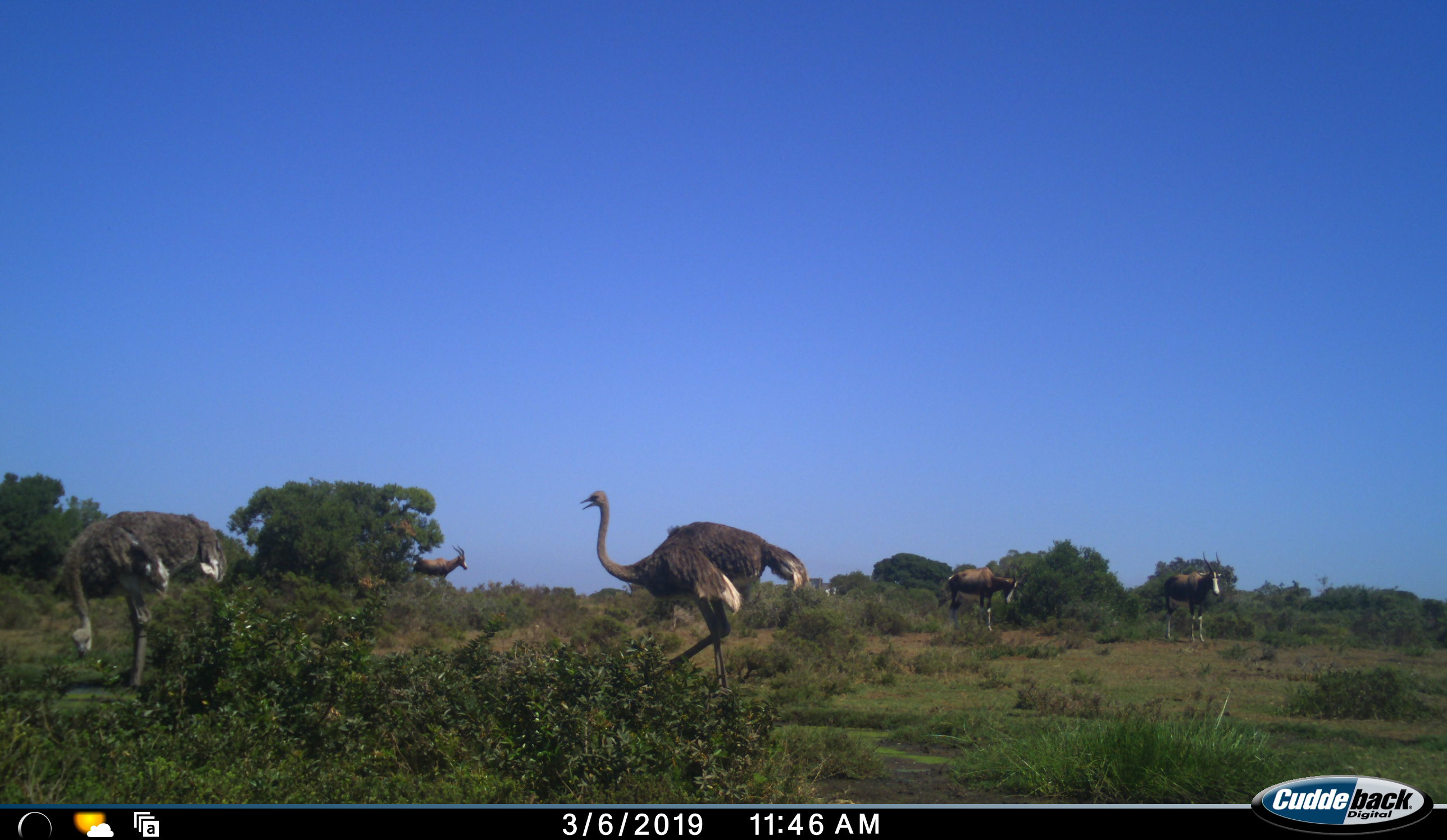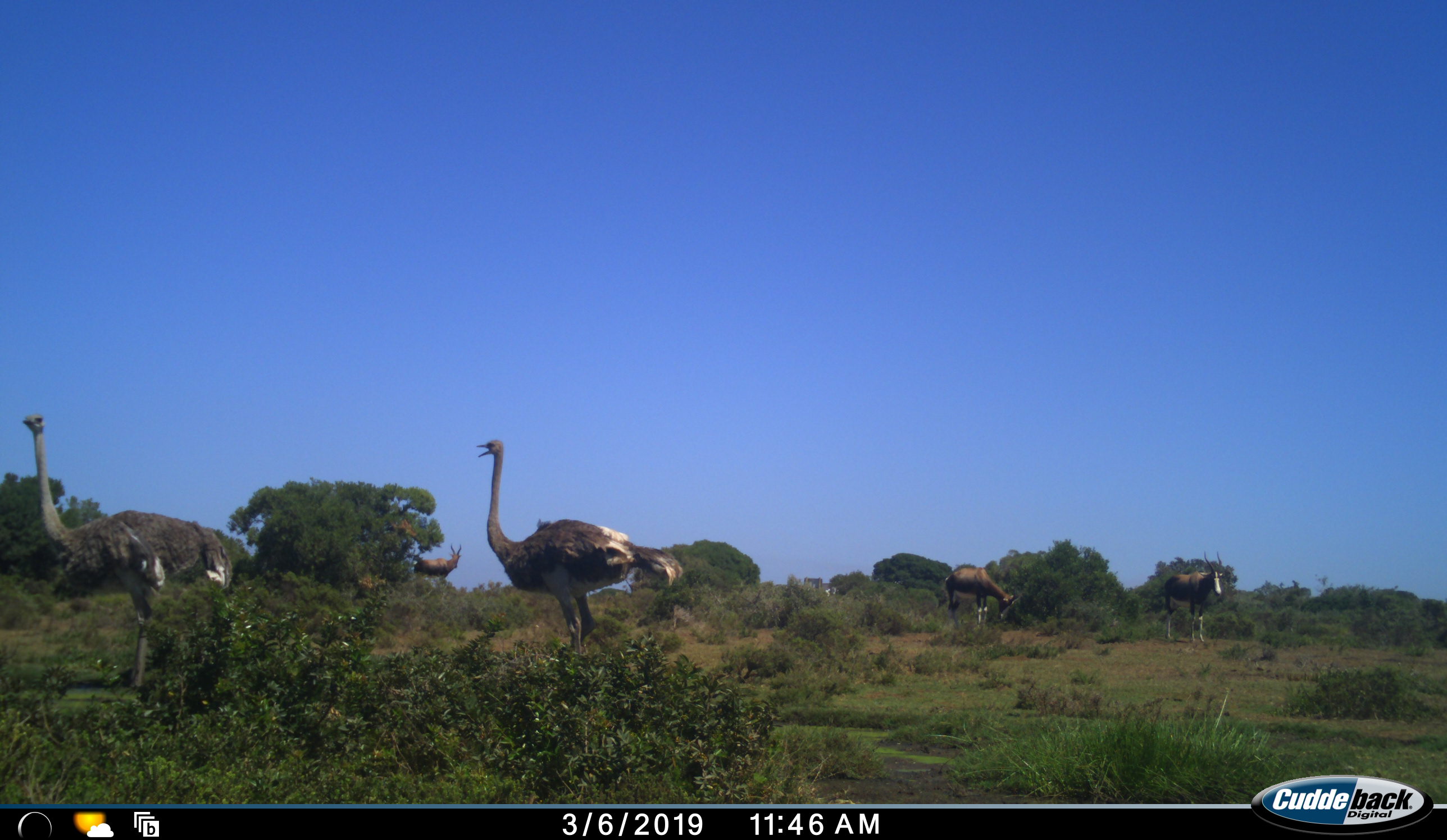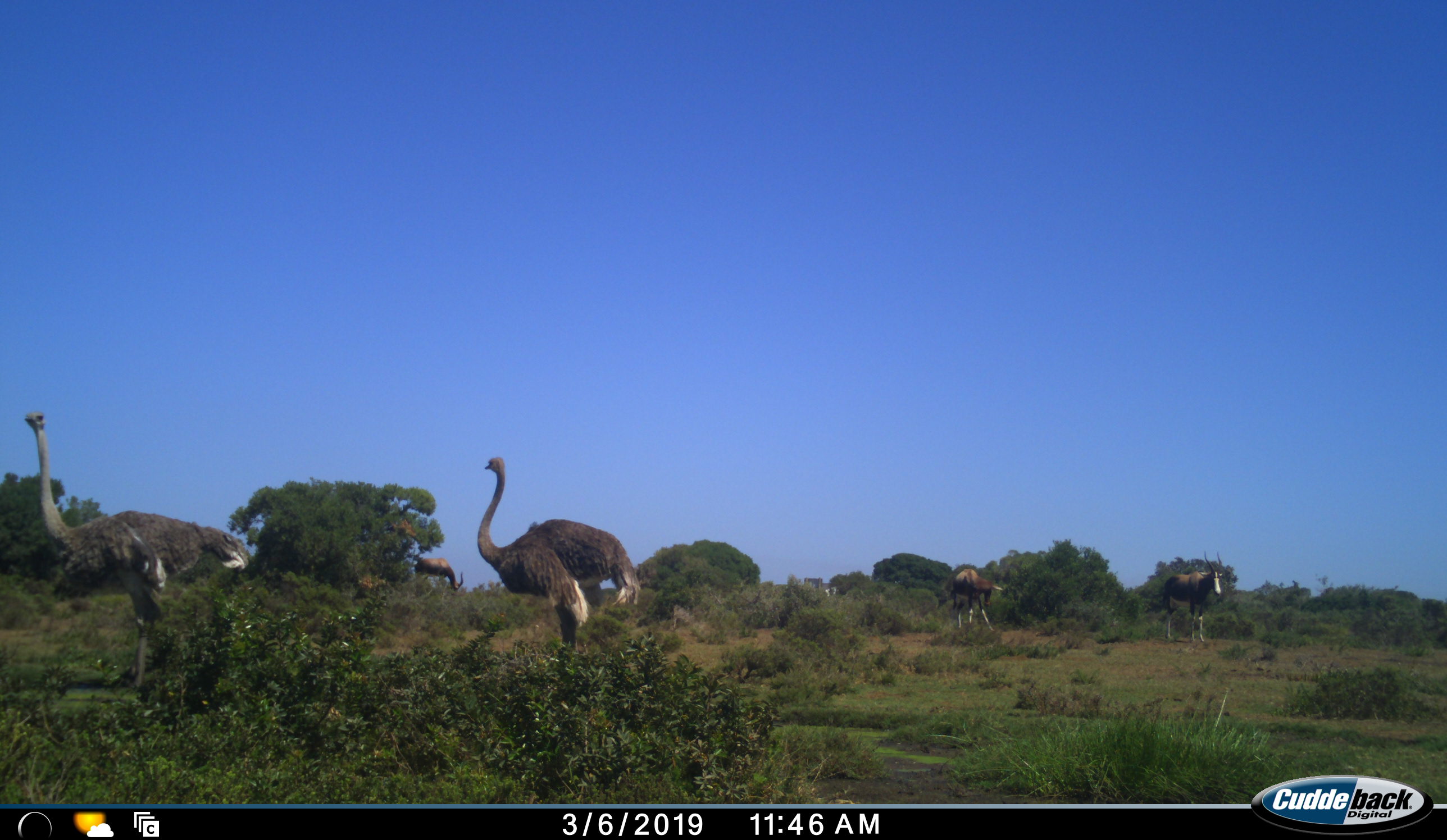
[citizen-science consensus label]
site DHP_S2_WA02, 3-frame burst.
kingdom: Animalia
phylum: Chordata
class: Mammalia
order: Artiodactyla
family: Bovidae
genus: Damaliscus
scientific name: Damaliscus pygargus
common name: bontebok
Bontebok (Damaliscus pygargus), count 3. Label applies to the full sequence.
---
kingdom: Animalia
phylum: Chordata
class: Aves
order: Struthioniformes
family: Struthionidae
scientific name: Struthionidae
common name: ostrich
Ostrich (Struthionidae), count 2. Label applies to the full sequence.